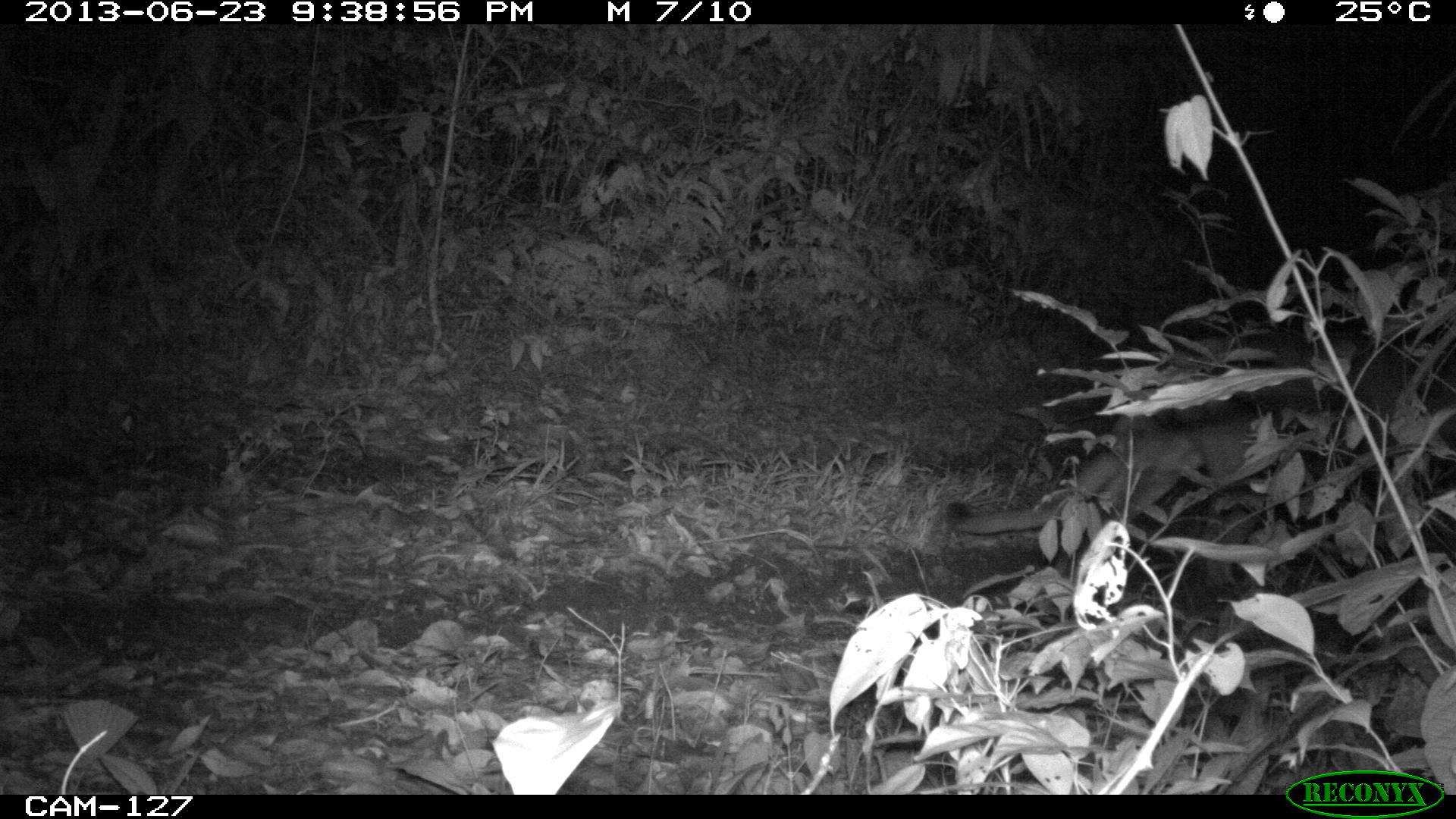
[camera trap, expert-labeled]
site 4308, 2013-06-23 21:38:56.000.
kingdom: Animalia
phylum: Chordata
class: Mammalia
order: Carnivora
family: Felidae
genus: Puma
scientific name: Puma concolor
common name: mountain lion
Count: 1.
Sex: male.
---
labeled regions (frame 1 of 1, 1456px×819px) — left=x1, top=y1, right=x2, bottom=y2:
puma concolor: left=942, top=386, right=1404, bottom=585